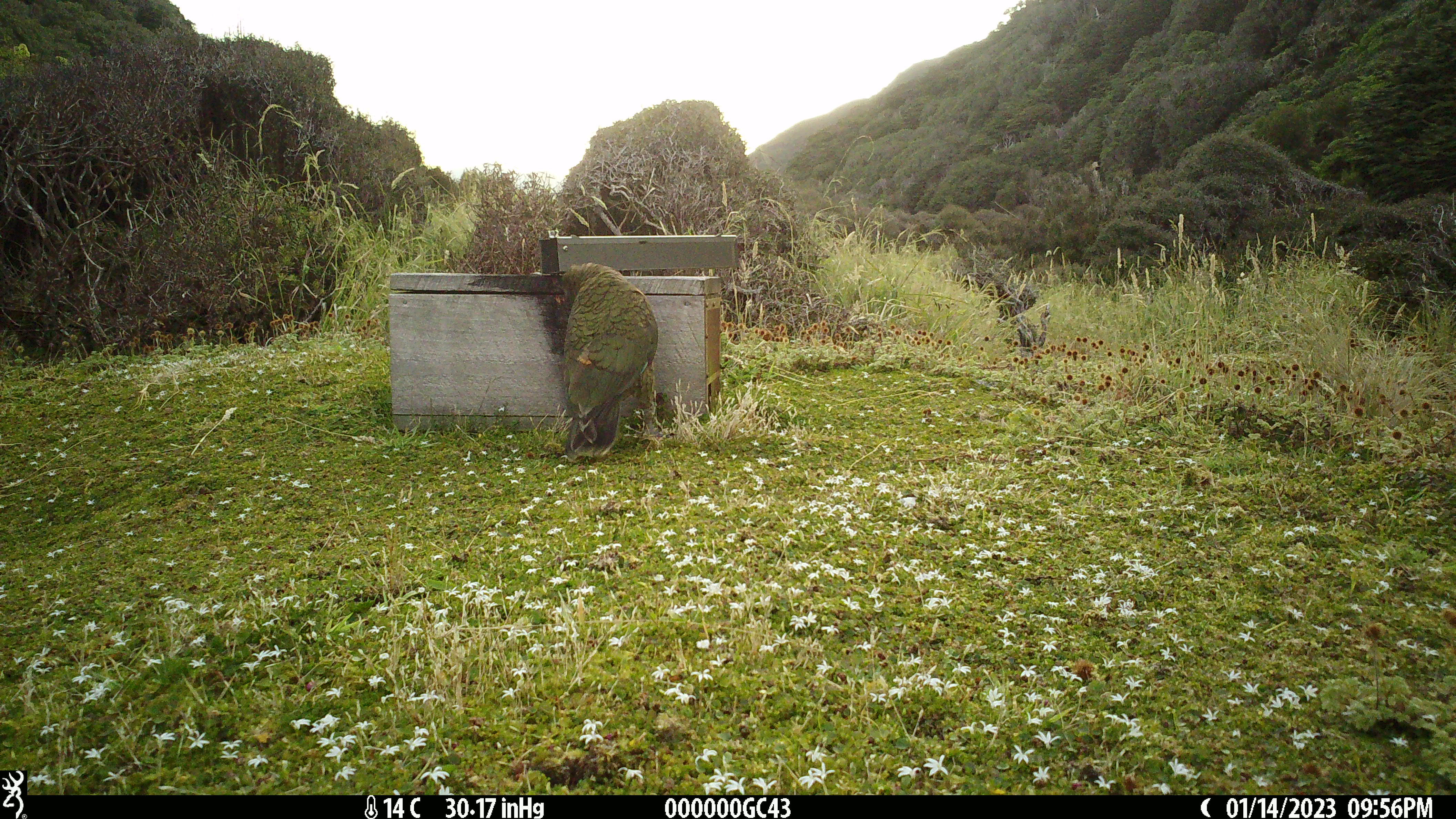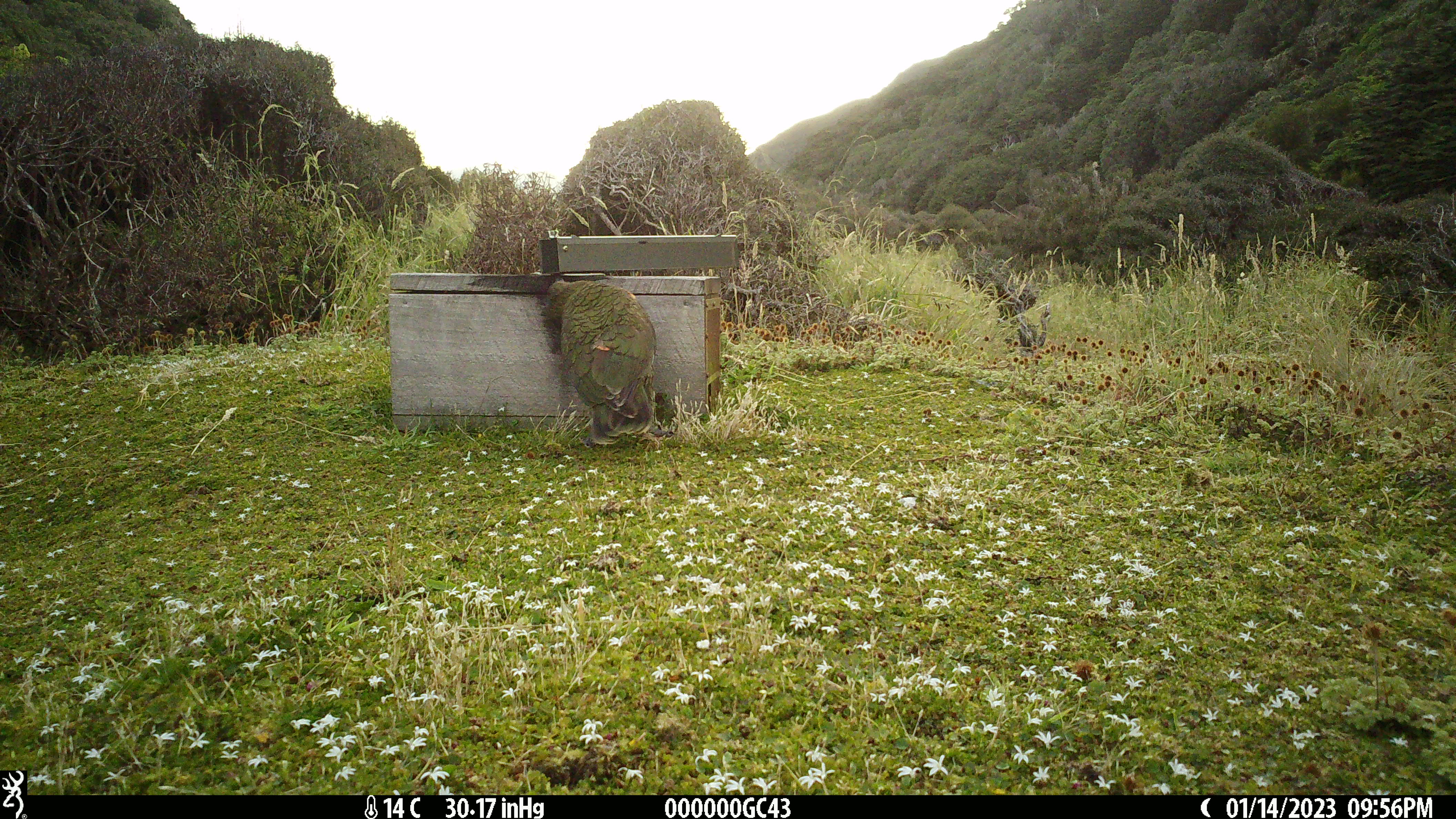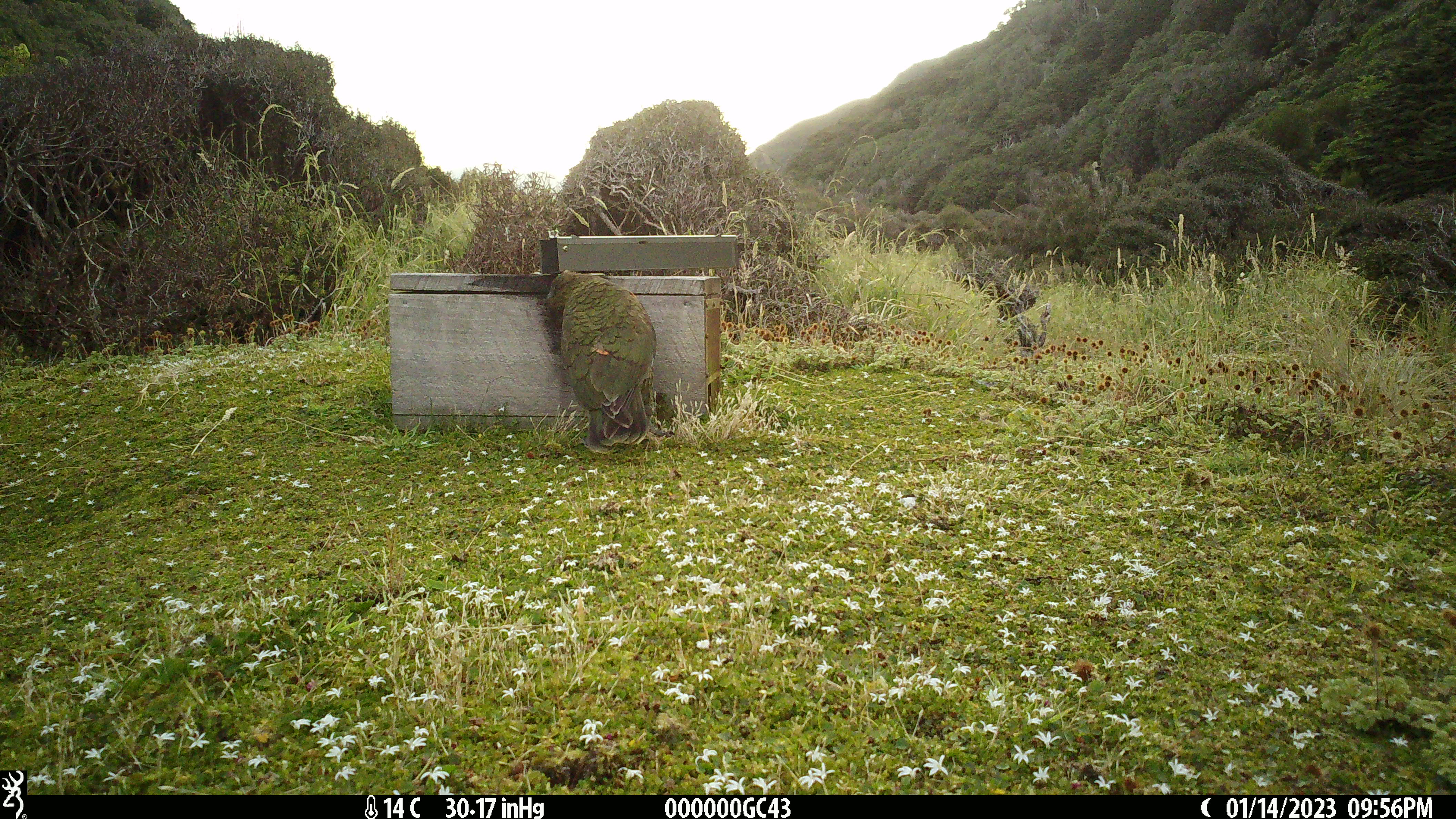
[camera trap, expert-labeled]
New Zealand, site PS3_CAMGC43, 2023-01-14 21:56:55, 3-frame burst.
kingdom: Animalia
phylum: Chordata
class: Aves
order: Psittaciformes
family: Strigopidae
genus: Nestor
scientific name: Nestor notabilis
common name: kea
Kea (Nestor notabilis).